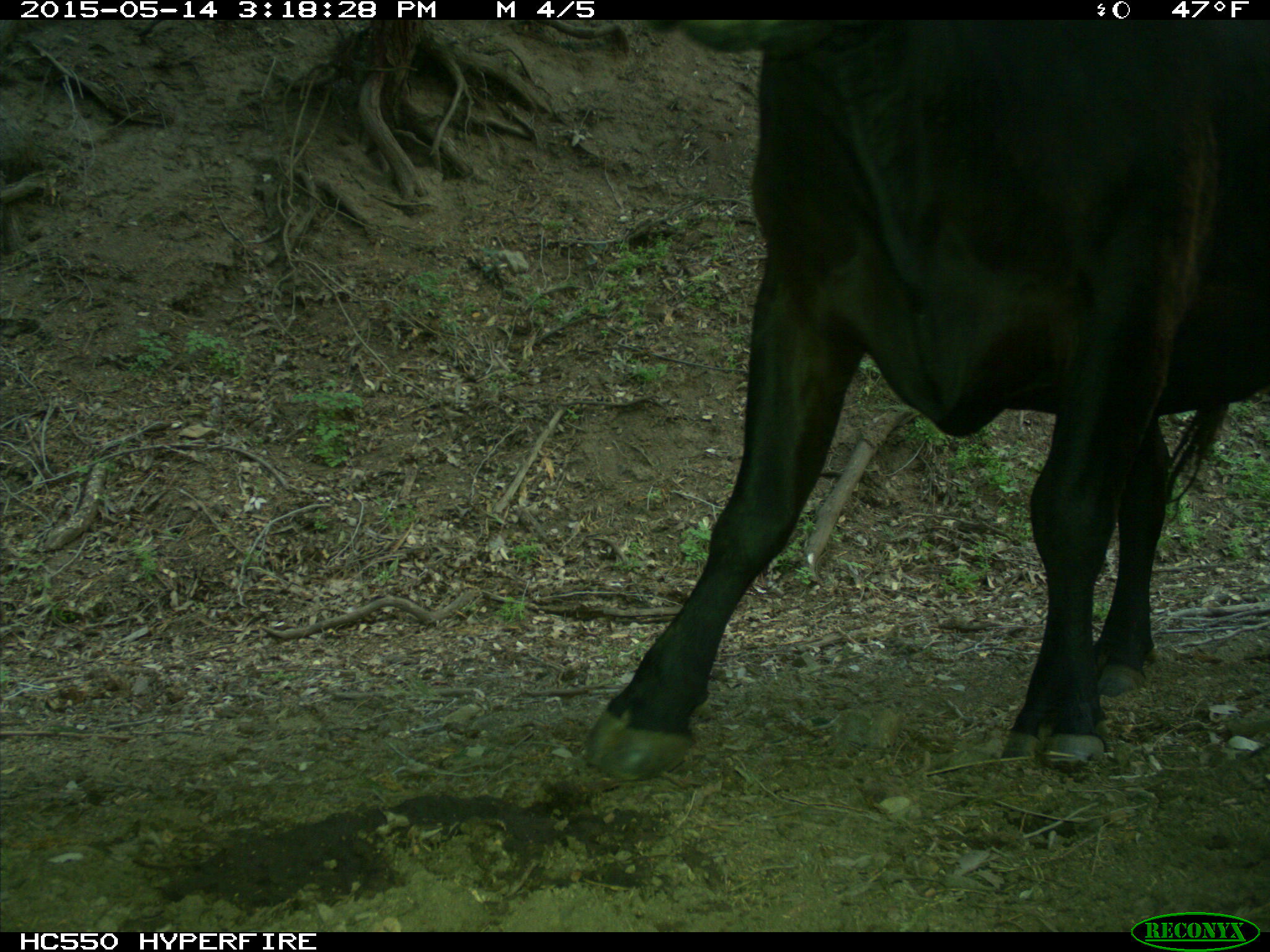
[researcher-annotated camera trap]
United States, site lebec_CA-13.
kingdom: Animalia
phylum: Chordata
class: Mammalia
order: Artiodactyla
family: Bovidae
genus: Bos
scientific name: Bos taurus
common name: domestic cow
Bos taurus (domestic cow).